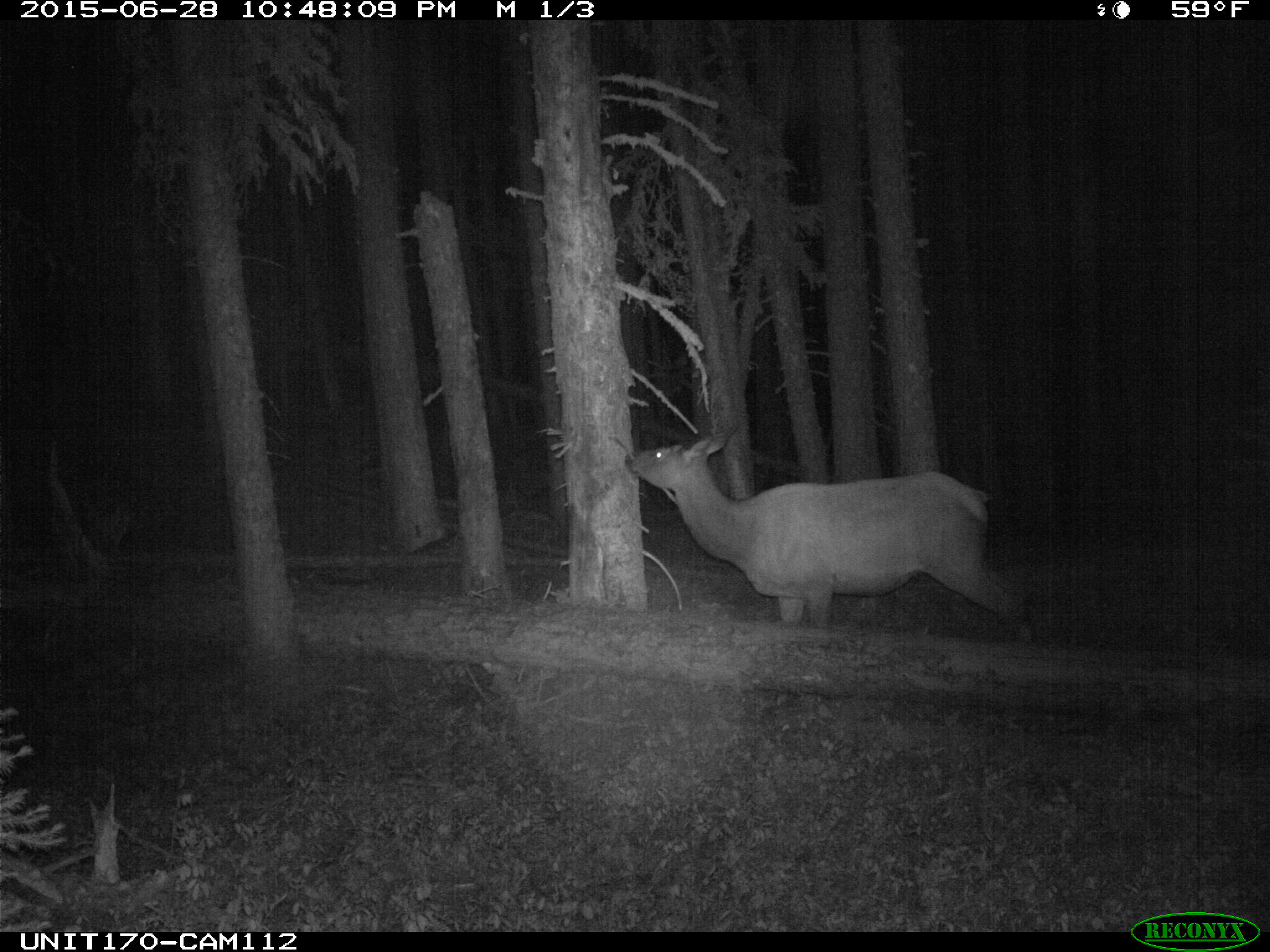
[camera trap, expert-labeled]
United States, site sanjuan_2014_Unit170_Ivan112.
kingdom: Animalia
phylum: Chordata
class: Mammalia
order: Artiodactyla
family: Cervidae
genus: Cervus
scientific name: Cervus elaphus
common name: red deer